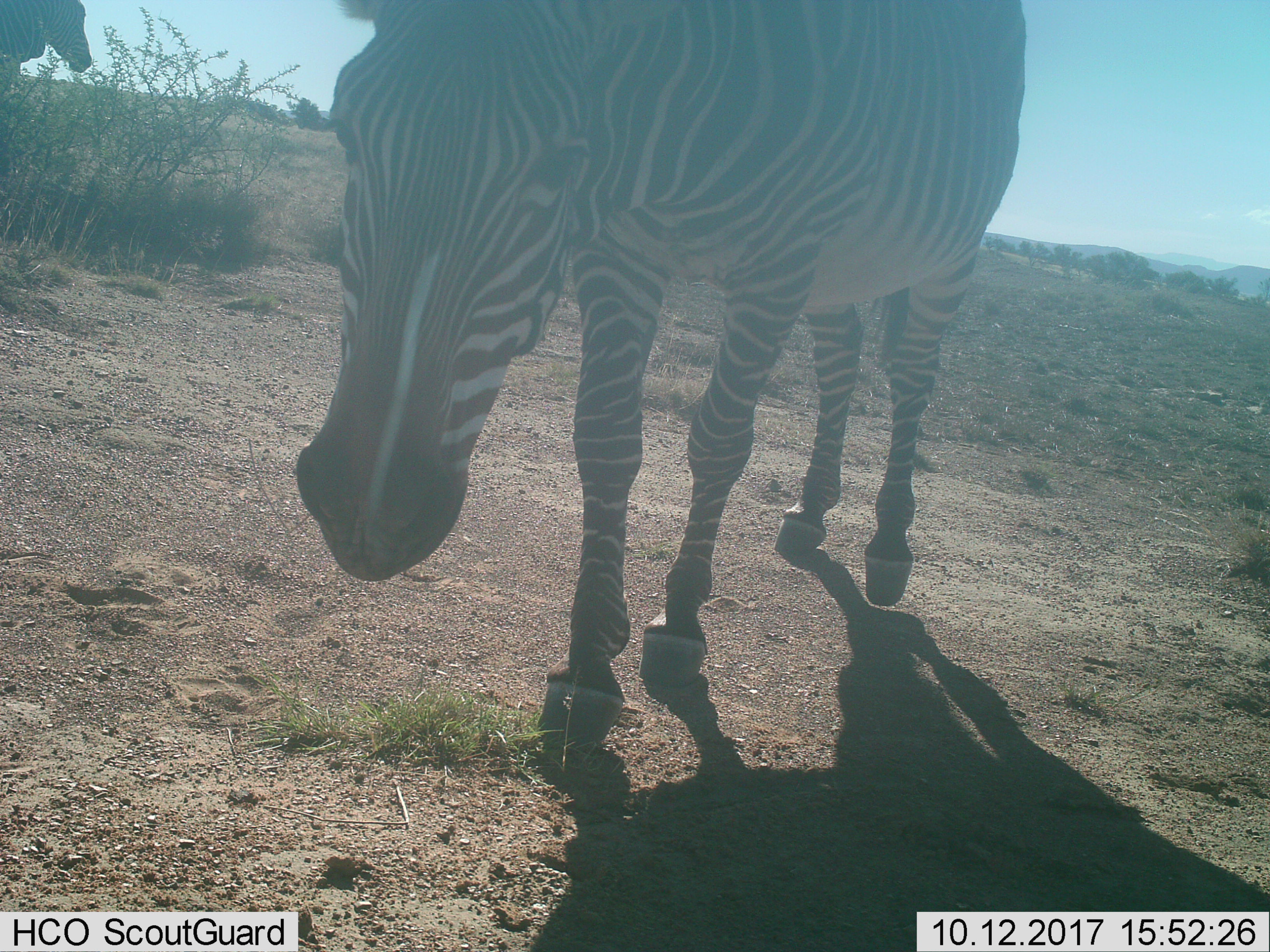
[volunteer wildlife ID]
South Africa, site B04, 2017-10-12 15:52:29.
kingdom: Animalia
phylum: Chordata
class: Mammalia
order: Perissodactyla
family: Equidae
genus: Equus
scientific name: Equus zebra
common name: mountain zebra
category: zebramountain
Zebramountain (mountain zebra) (Equus zebra), count 2. Behavior (volunteer vote fractions): standing 50%, resting 0%, moving 62%, interacting 0%. Young present (vote fraction): 0%. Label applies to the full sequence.